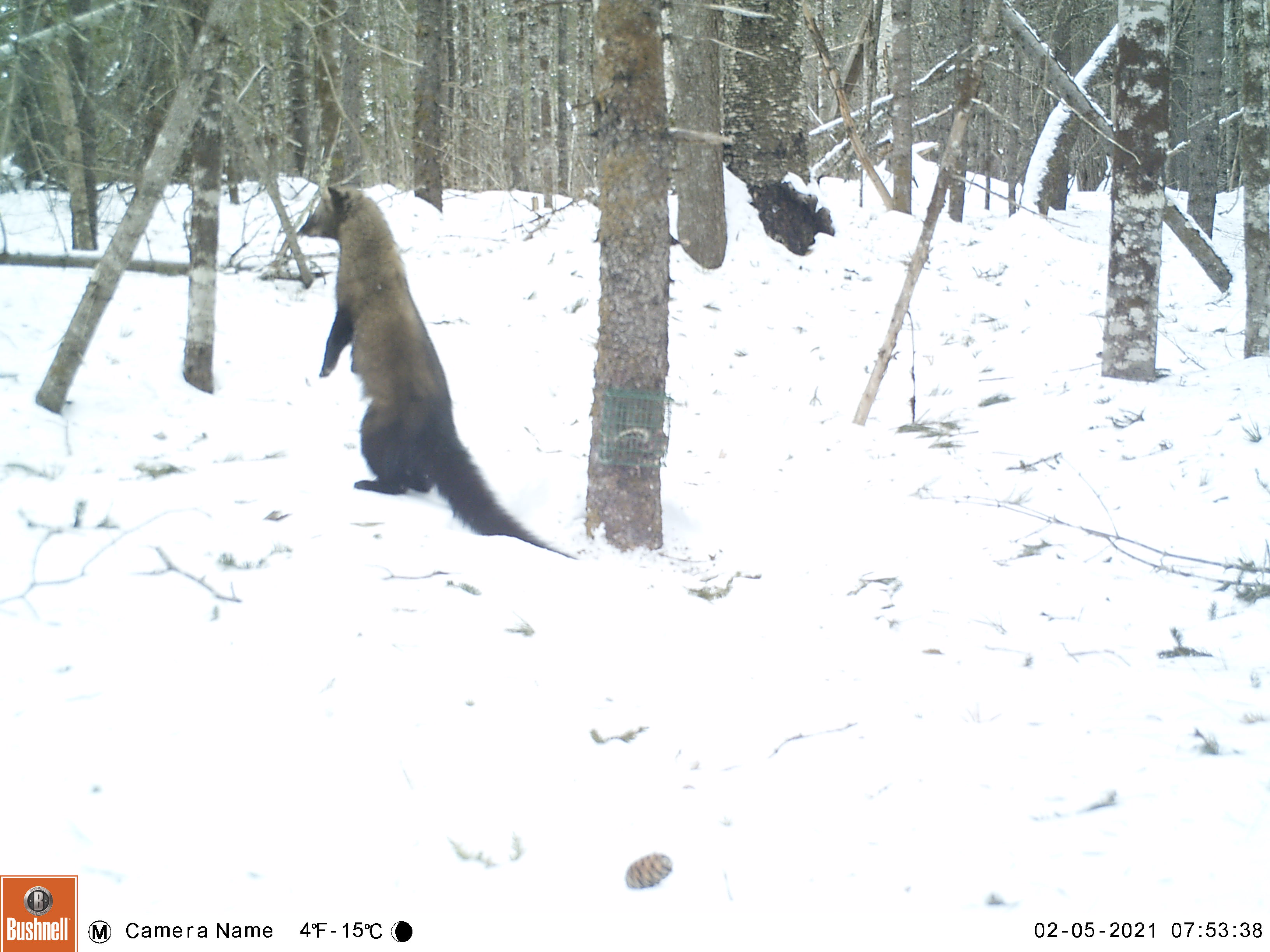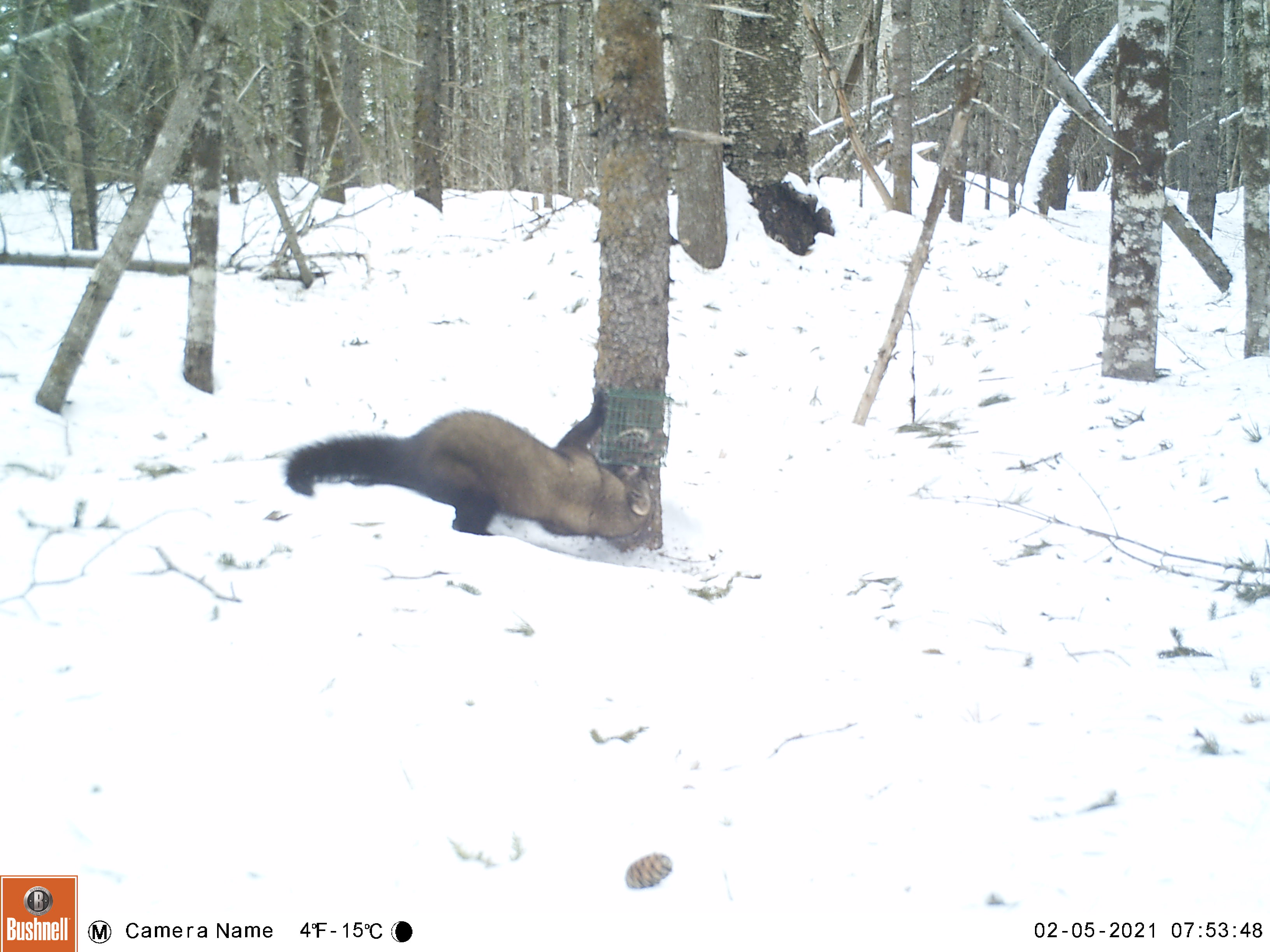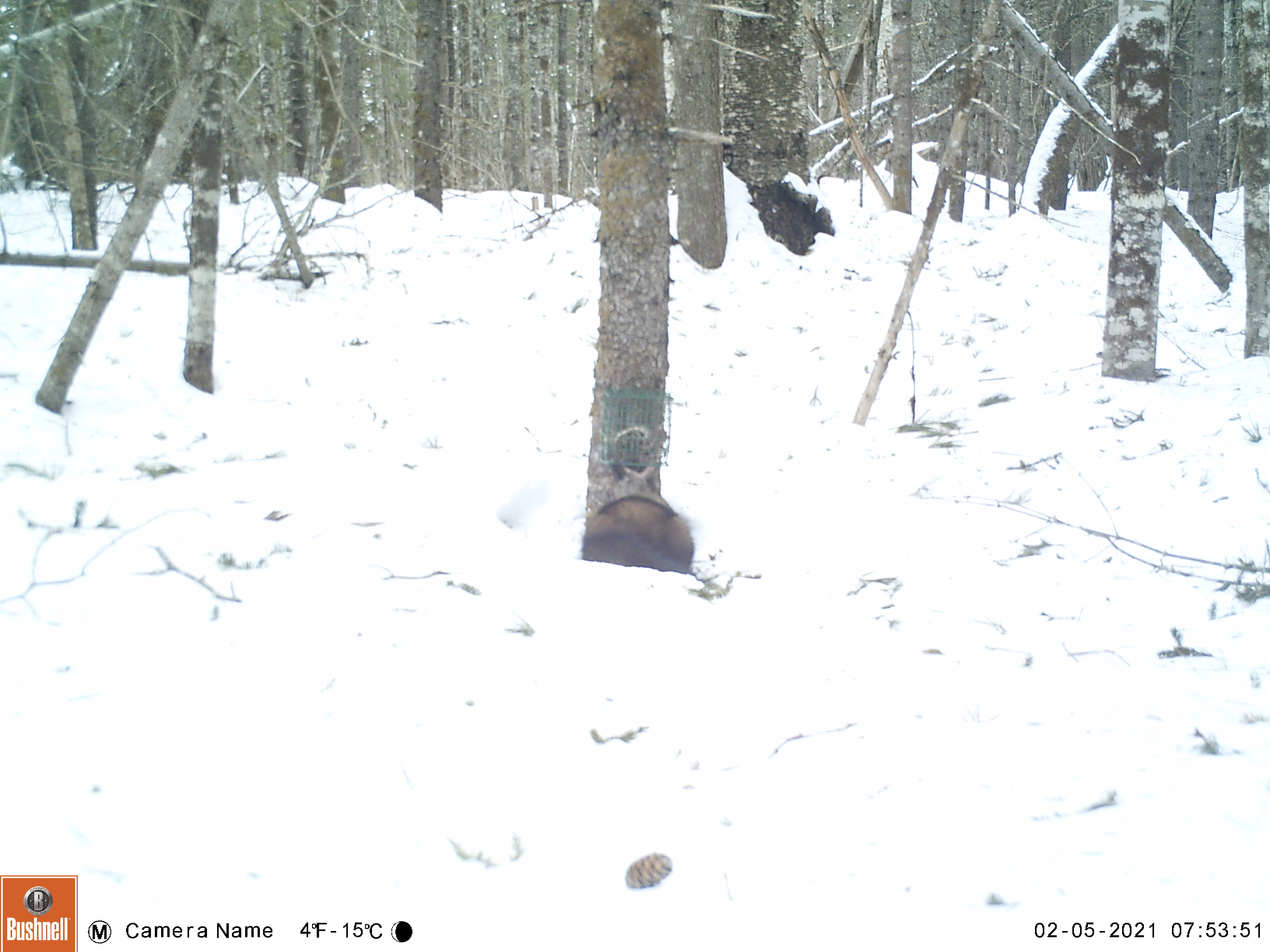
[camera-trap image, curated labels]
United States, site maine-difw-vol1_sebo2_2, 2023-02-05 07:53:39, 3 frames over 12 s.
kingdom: Animalia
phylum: Chordata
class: Mammalia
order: Carnivora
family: Mustelidae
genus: Pekania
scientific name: Pekania pennanti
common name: fisher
Fisher (Pekania pennanti).